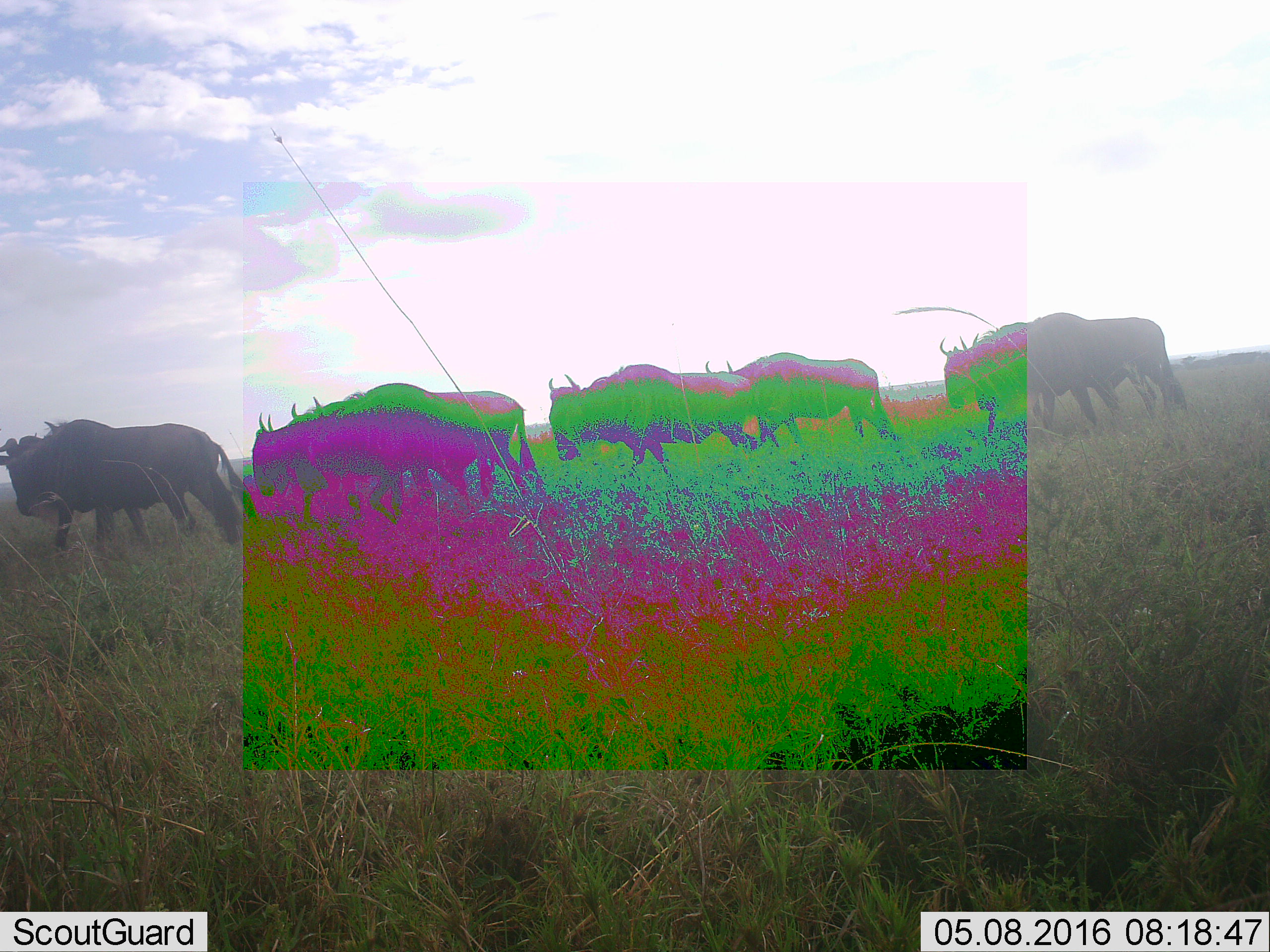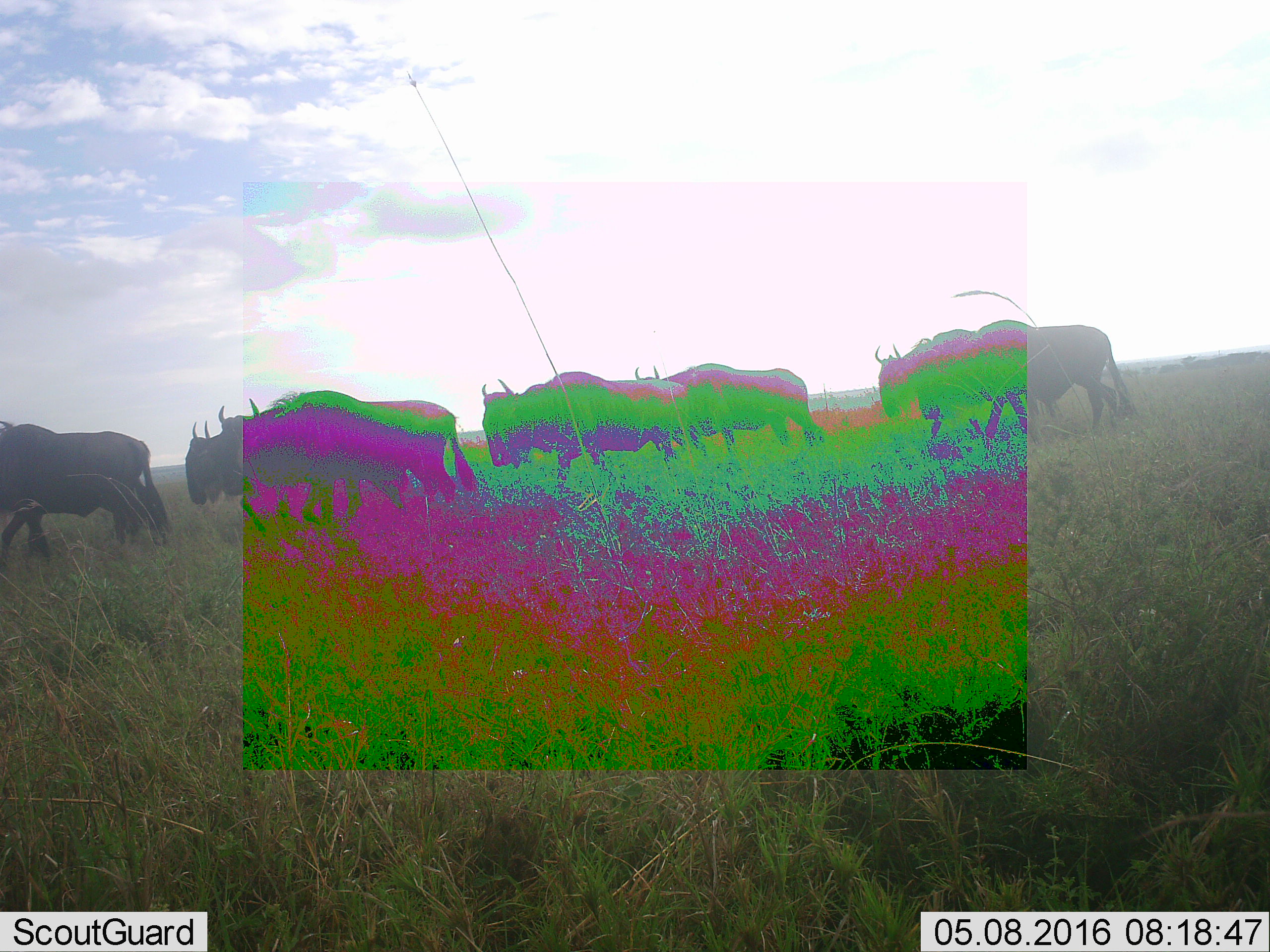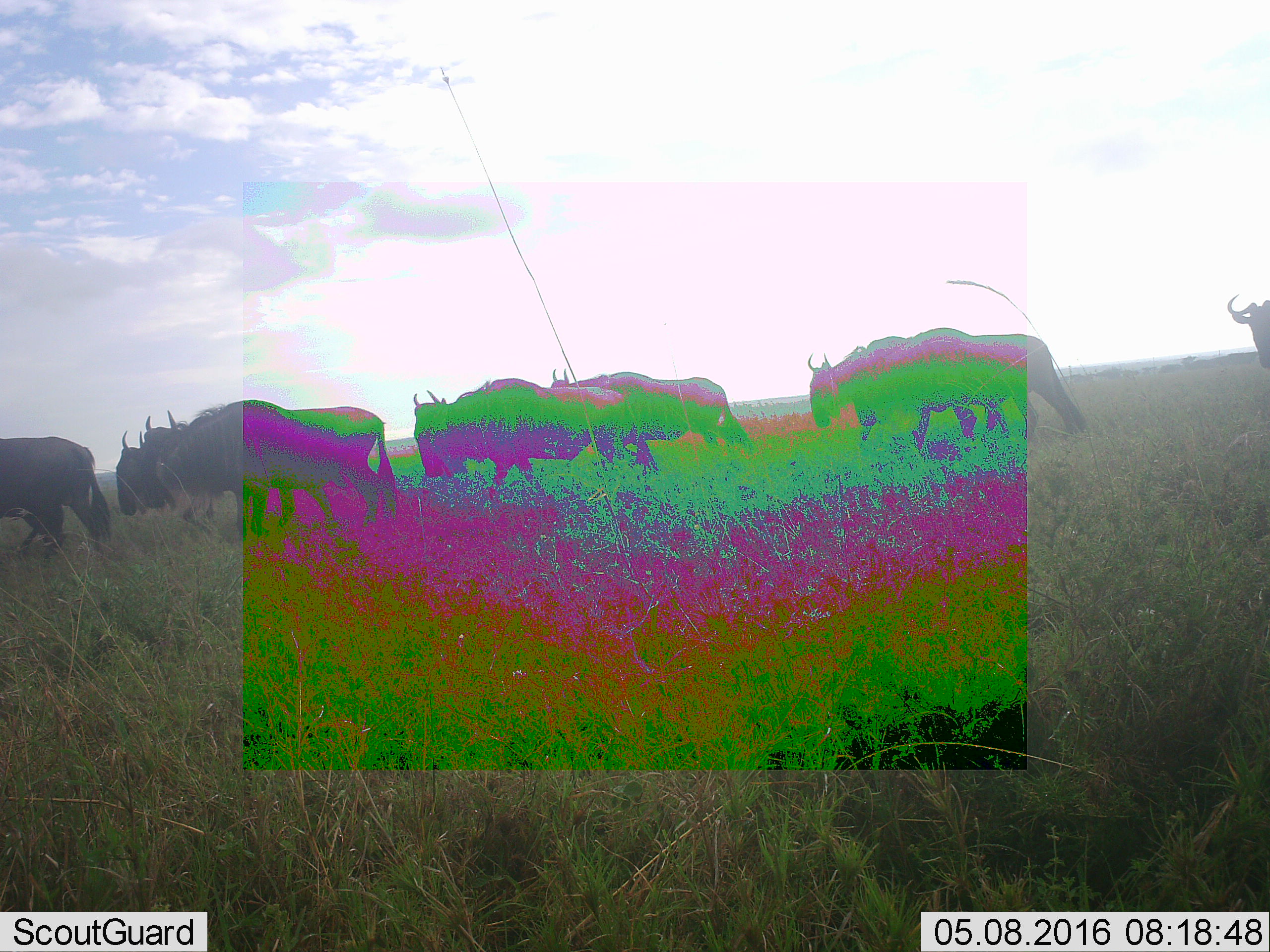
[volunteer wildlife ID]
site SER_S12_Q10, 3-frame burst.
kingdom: Animalia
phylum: Chordata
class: Mammalia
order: Artiodactyla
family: Bovidae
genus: Connochaetes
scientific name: Connochaetes taurinus taurinus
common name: blue wildebeest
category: wildebeestblue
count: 9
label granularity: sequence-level